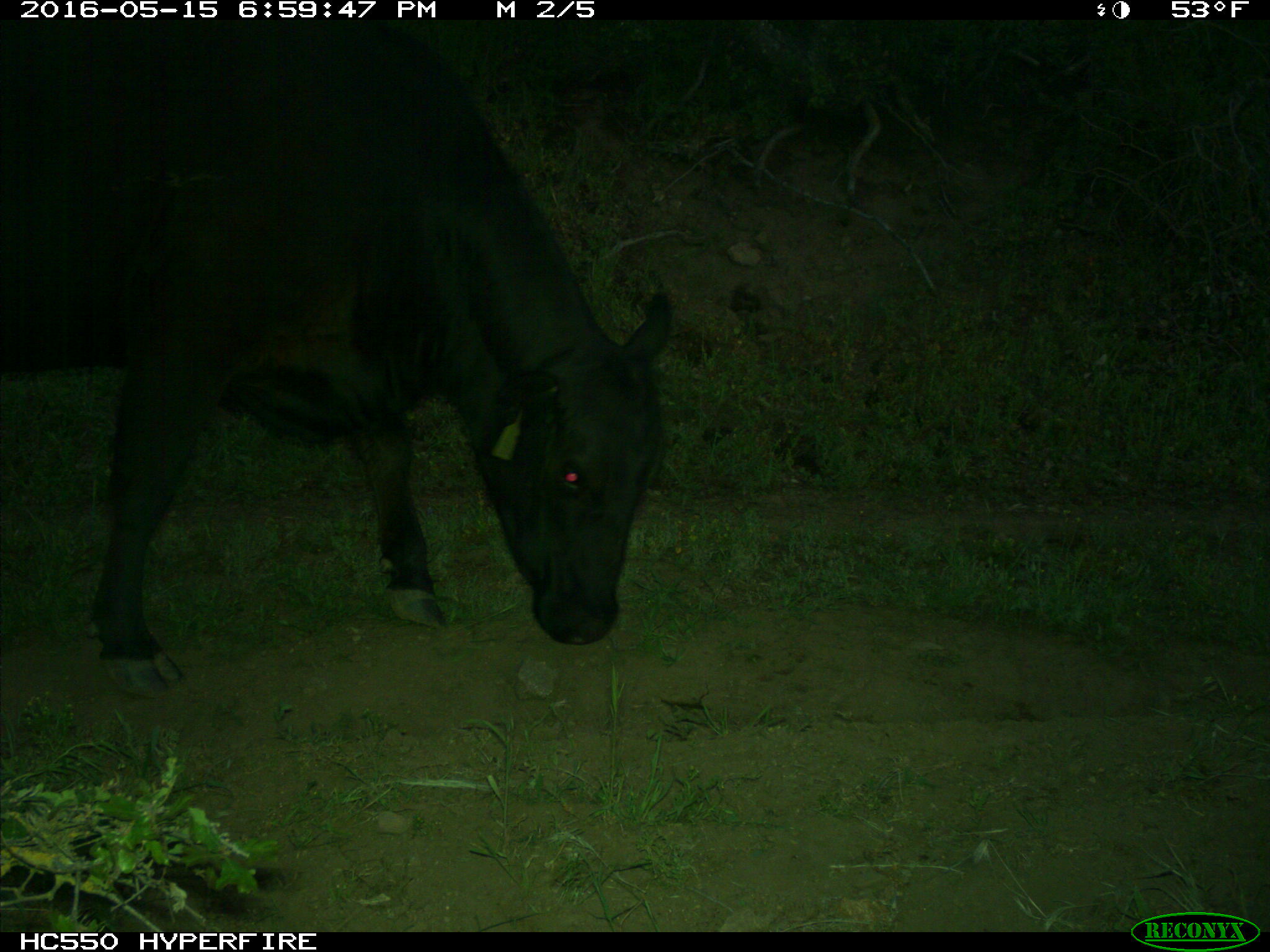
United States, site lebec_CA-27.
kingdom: Animalia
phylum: Chordata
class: Mammalia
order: Artiodactyla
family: Bovidae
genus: Bos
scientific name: Bos taurus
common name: domestic cow